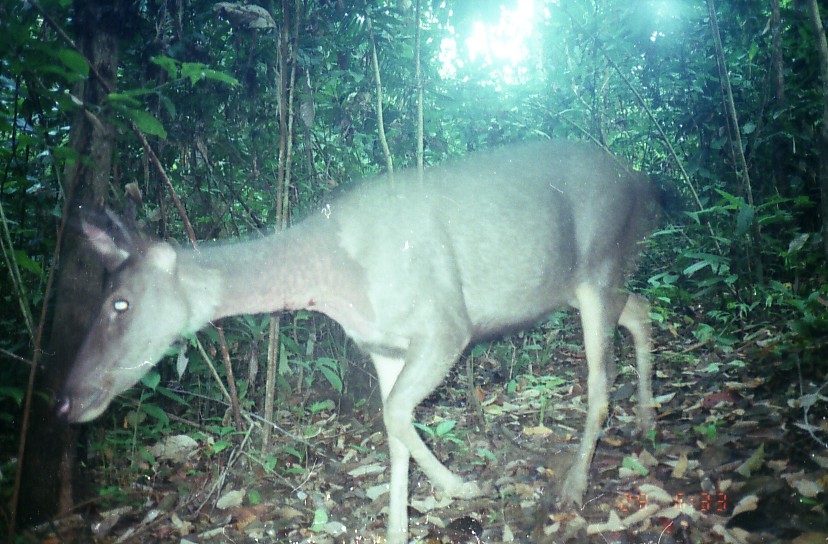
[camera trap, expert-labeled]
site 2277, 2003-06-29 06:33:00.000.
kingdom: Animalia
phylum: Chordata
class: Mammalia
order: Artiodactyla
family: Cervidae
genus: Rusa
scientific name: Rusa unicolor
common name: sambar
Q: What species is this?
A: Rusa unicolor (sambar).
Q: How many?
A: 1.